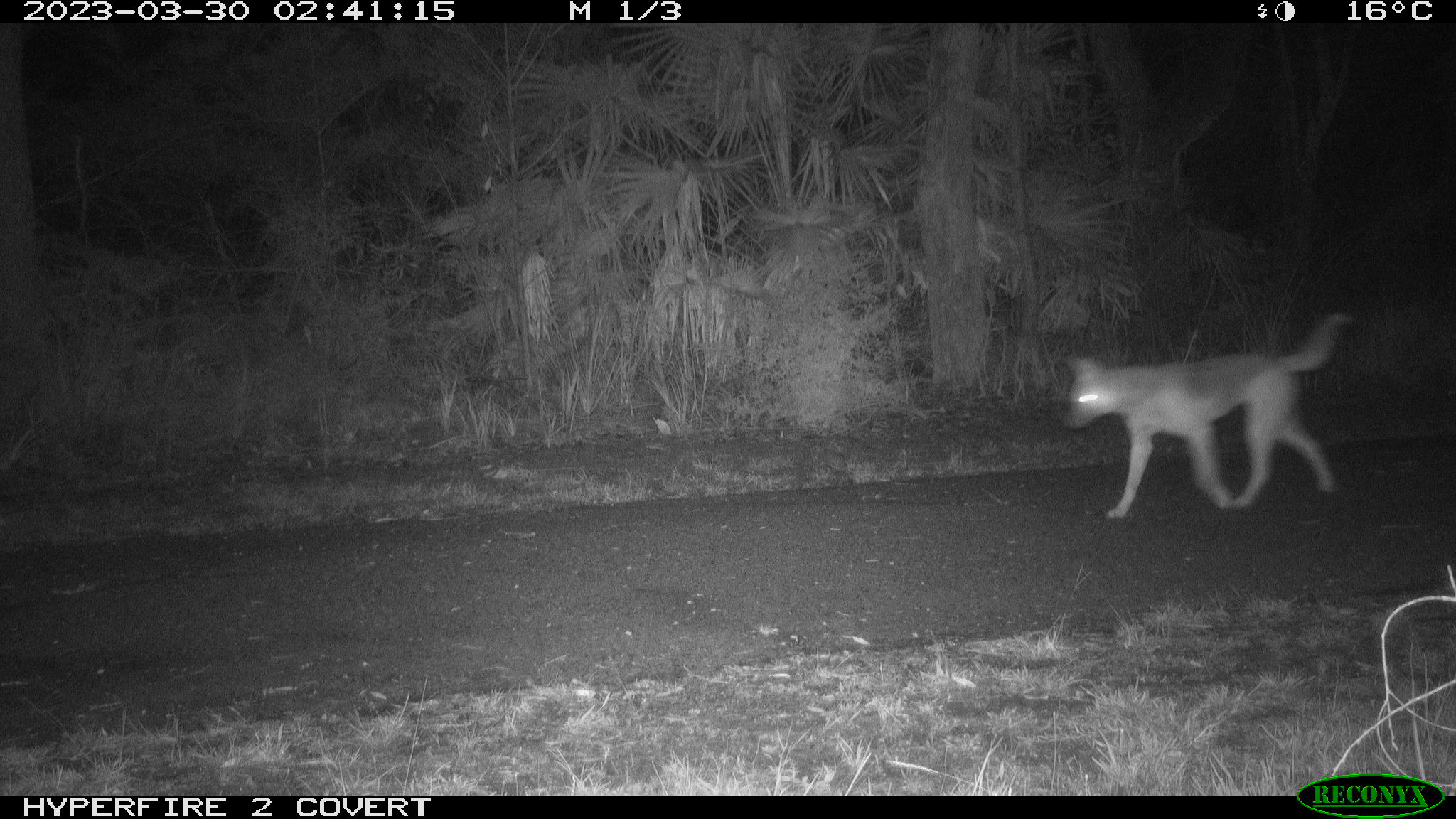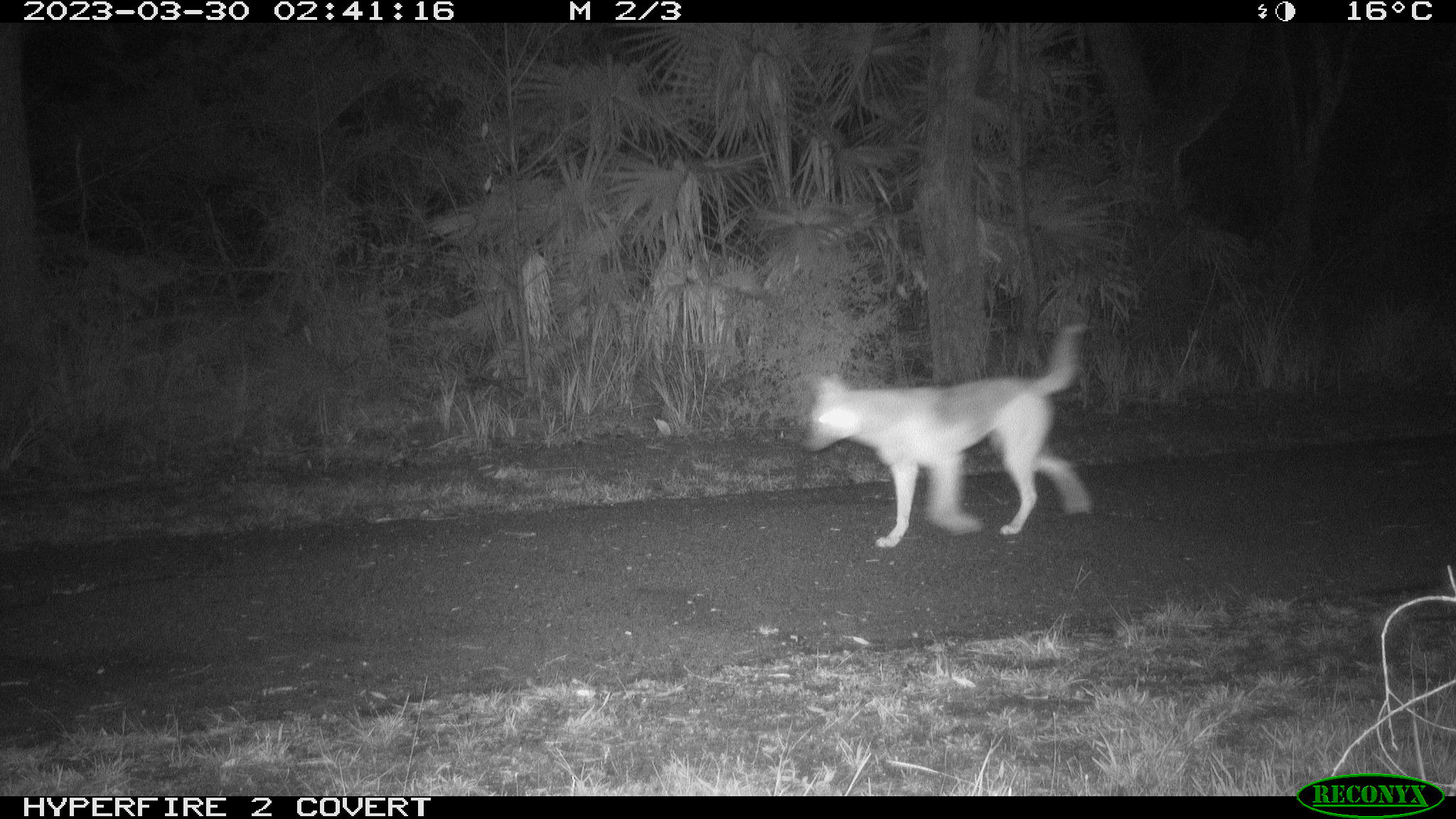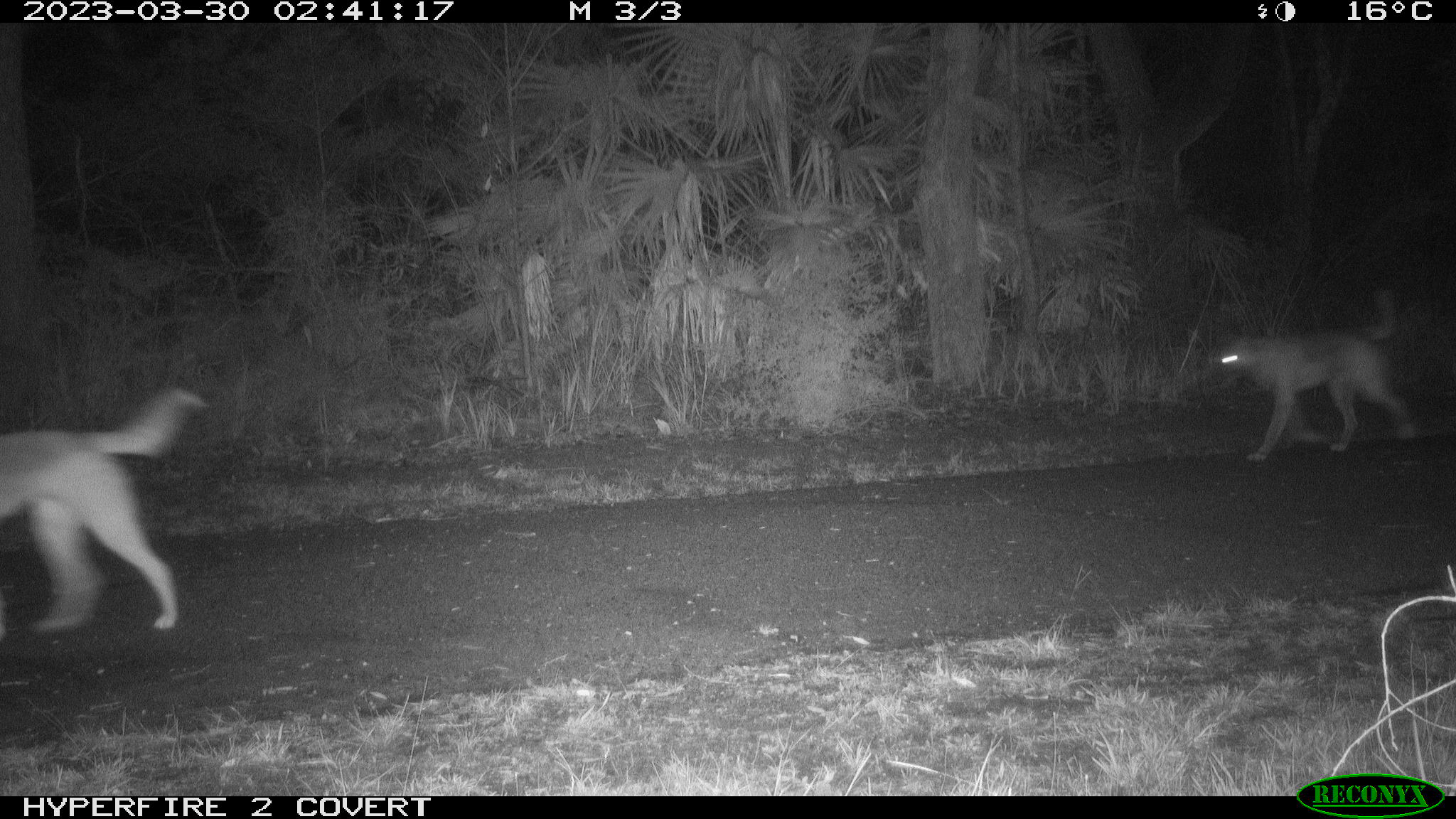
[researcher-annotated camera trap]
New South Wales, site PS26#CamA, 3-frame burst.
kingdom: Animalia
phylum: Chordata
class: Mammalia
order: Carnivora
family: Canidae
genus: Canis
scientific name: Canis familiaris dingo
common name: dingo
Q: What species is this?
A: Dingo (Canis familiaris dingo).